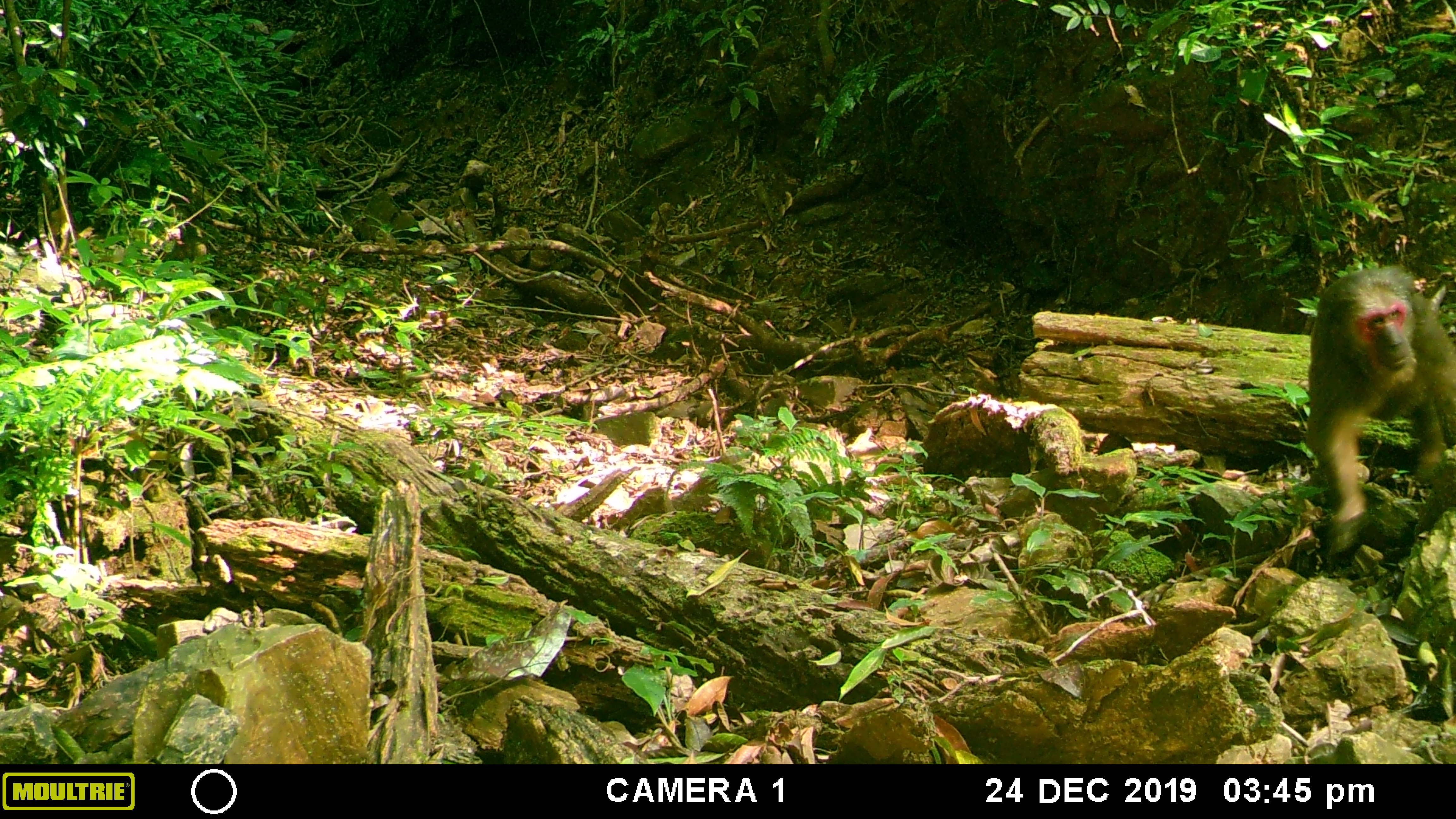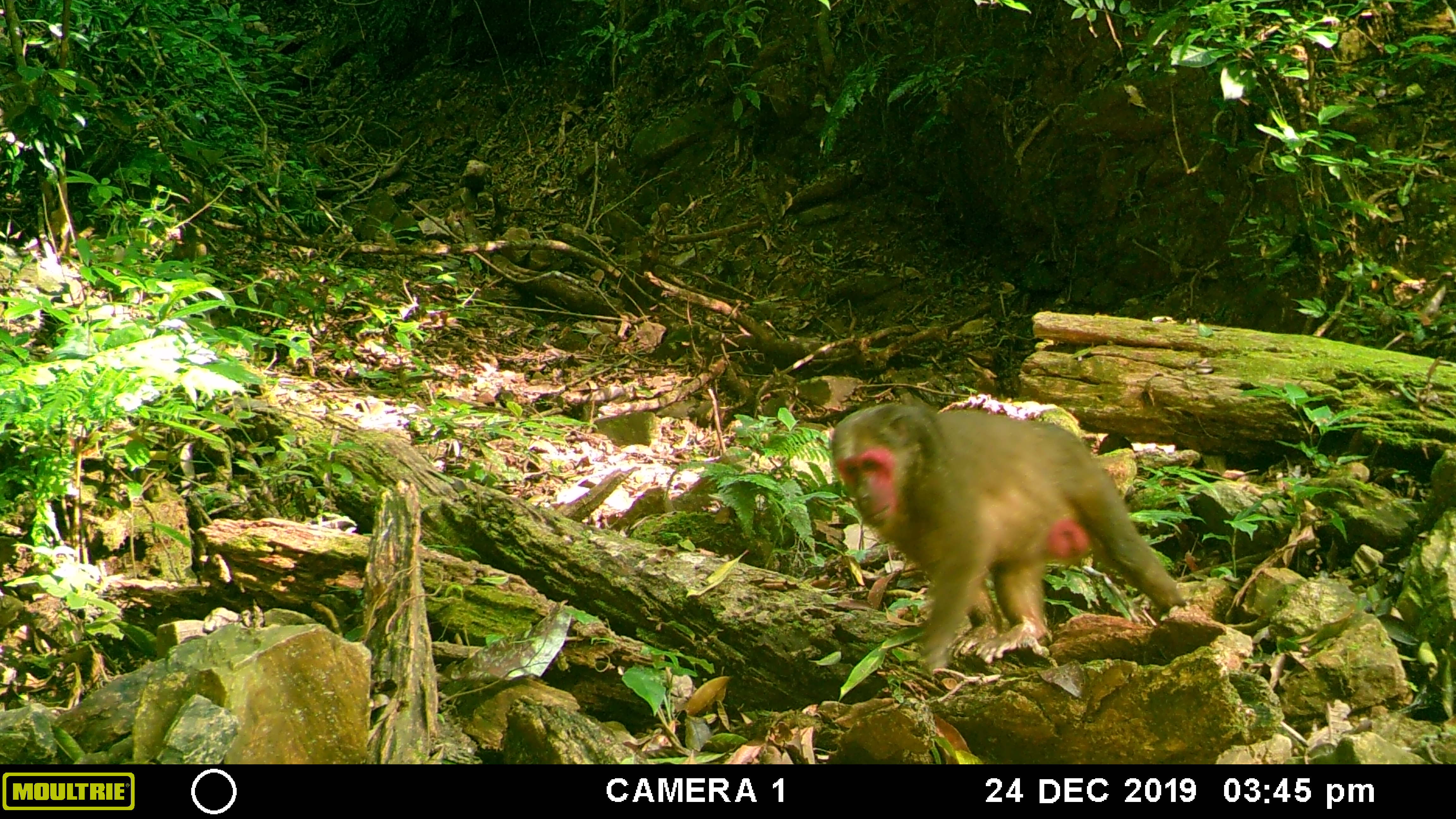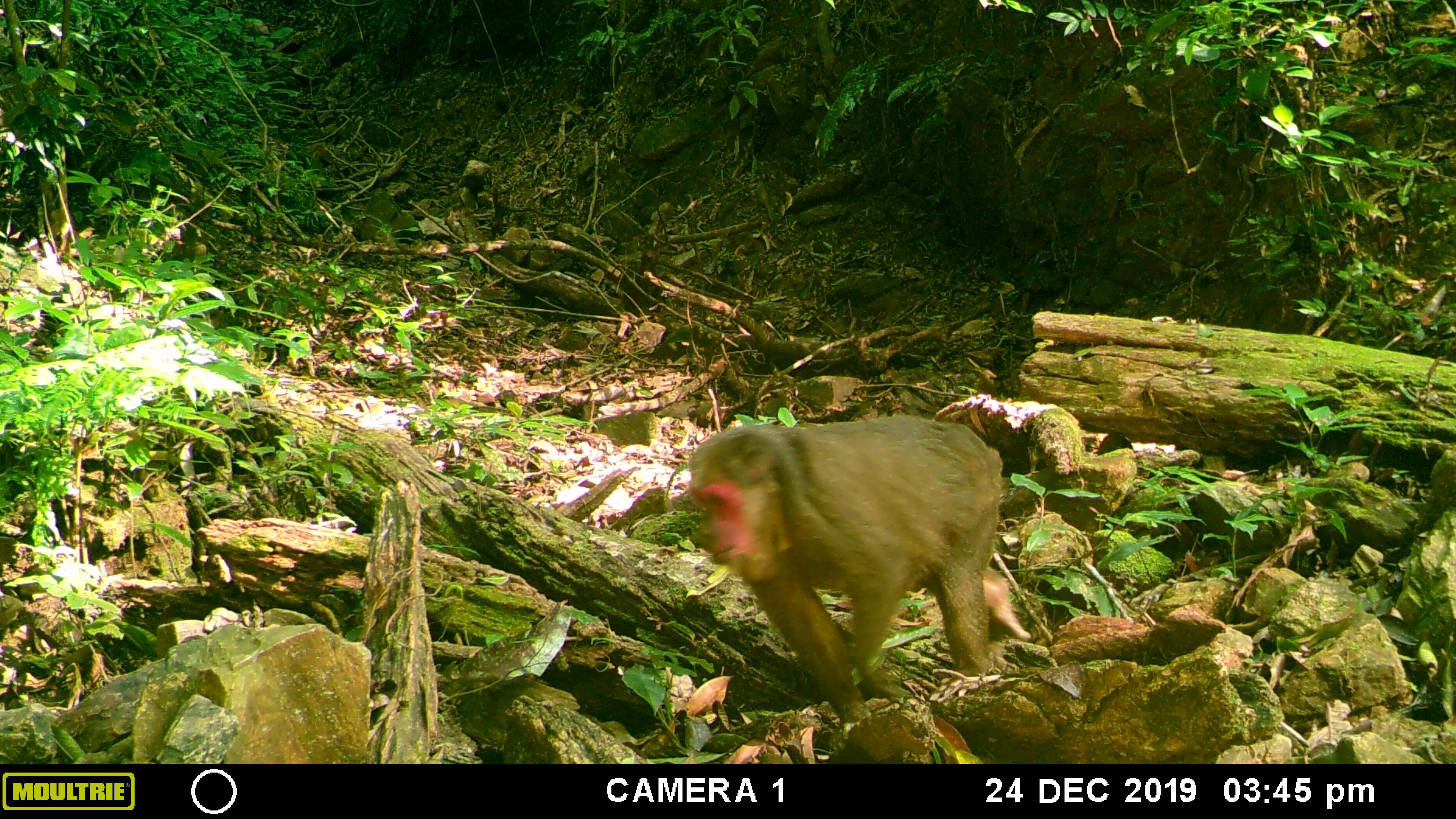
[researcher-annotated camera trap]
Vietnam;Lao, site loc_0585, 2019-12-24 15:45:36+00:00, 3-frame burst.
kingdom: Animalia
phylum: Chordata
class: Mammalia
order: Primates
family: Cercopithecidae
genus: Macaca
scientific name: Macaca arctoides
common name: stump-tailed macaque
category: stump tailed macaque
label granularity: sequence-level